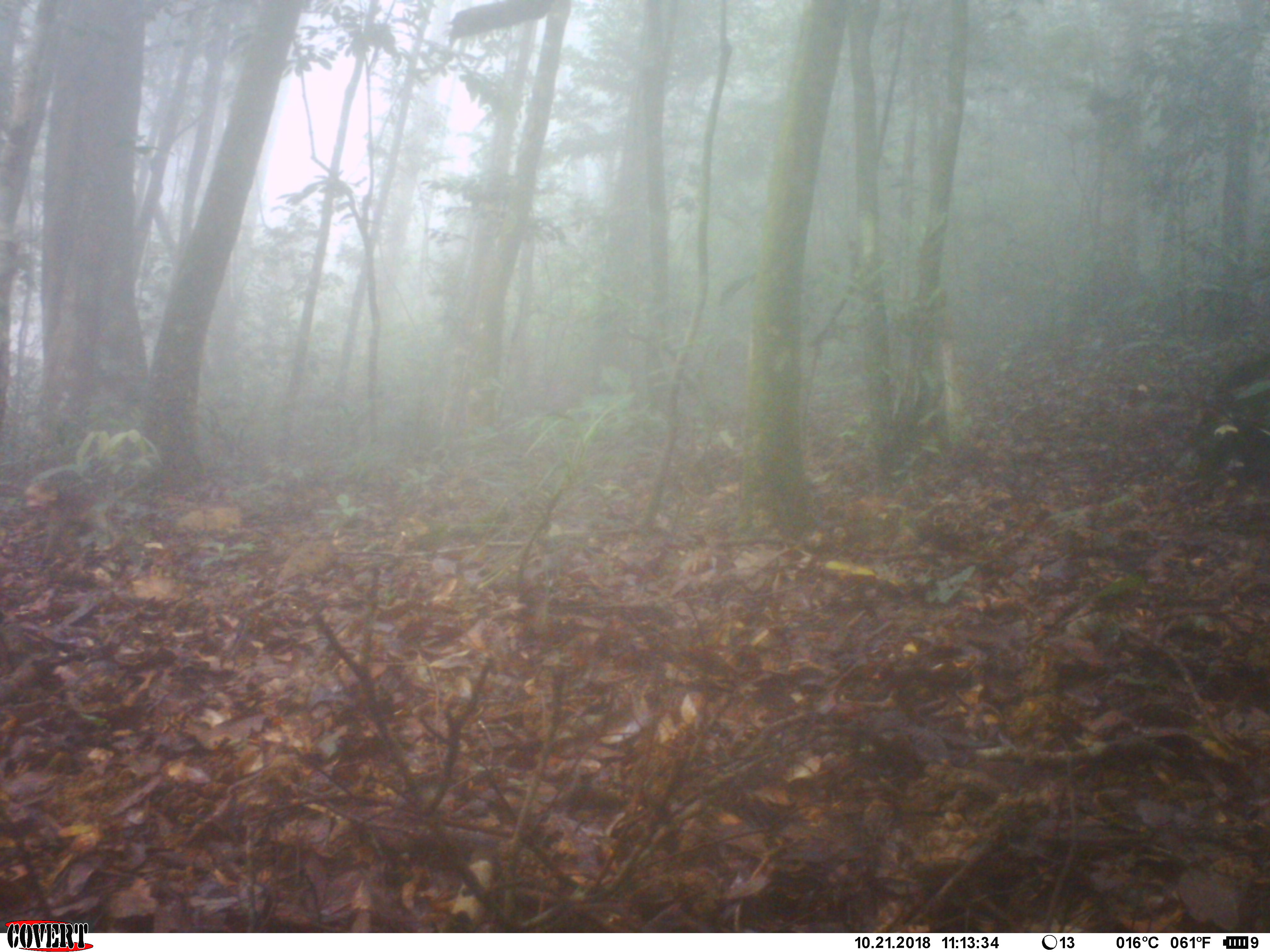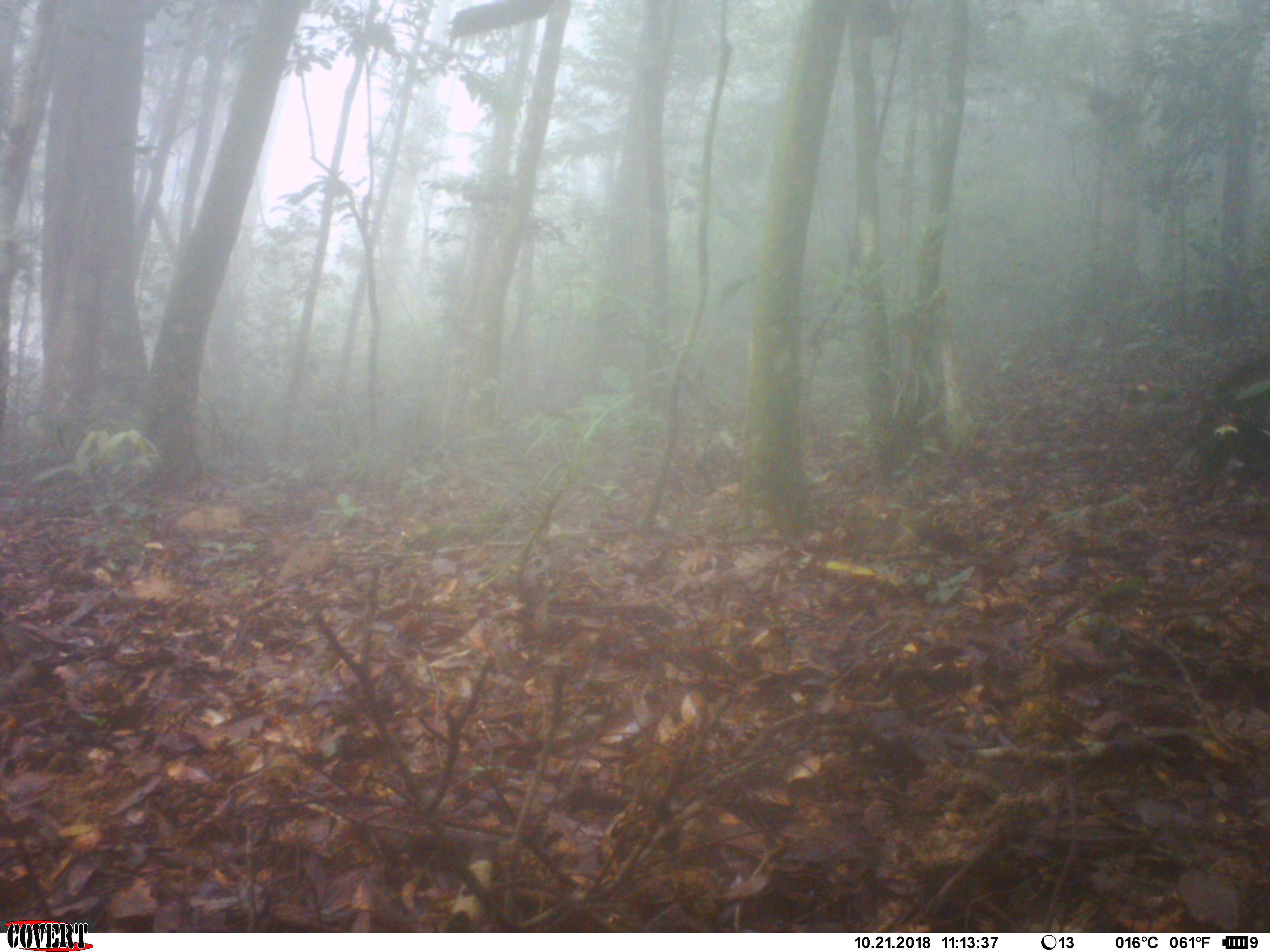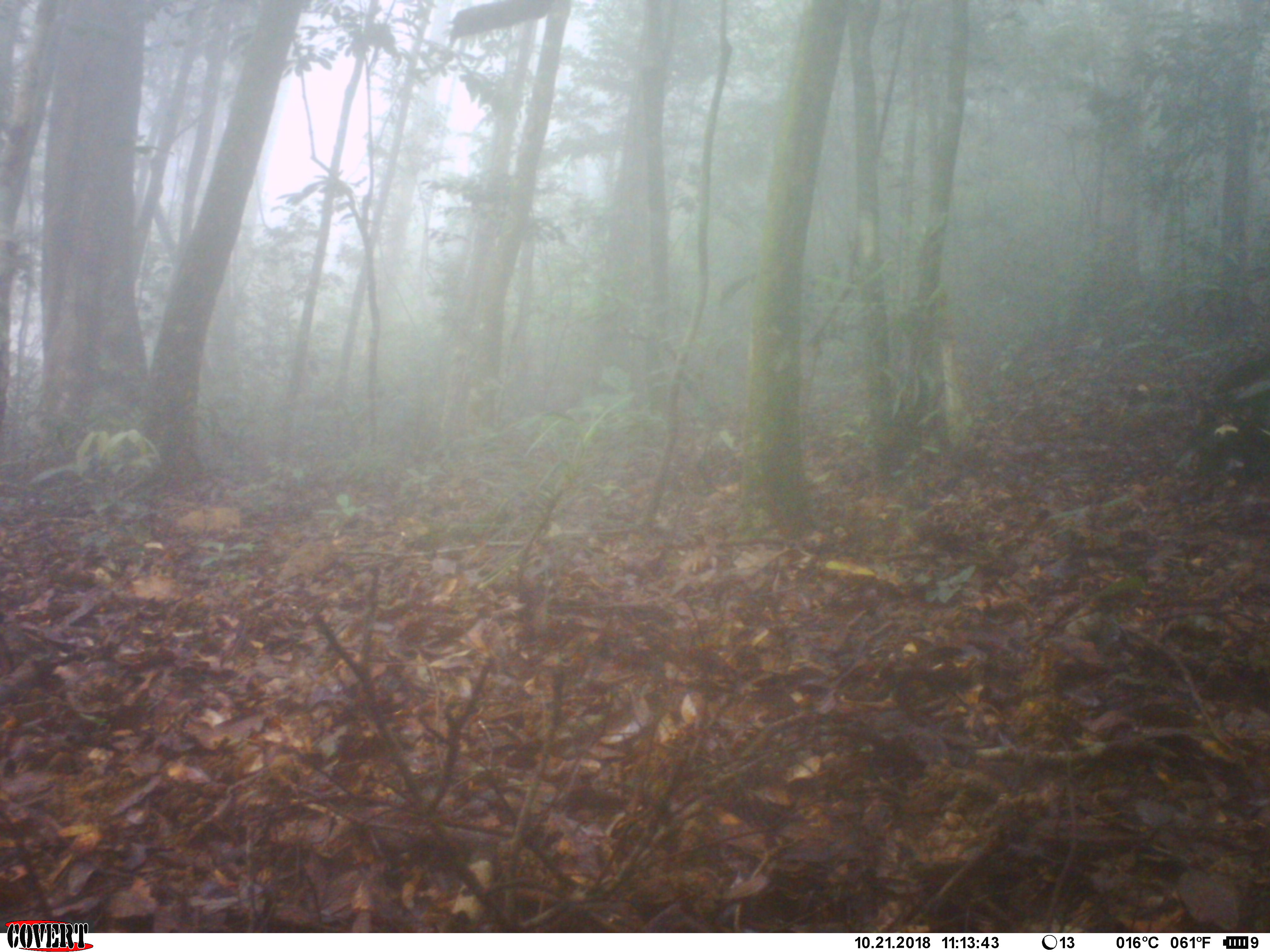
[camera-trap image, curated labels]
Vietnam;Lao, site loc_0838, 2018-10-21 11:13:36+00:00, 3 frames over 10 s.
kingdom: Animalia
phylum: Chordata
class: Mammalia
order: Primates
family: Cercopithecidae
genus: Macaca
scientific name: Macaca arctoides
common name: stump-tailed macaque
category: stump tailed macaque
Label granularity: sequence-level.